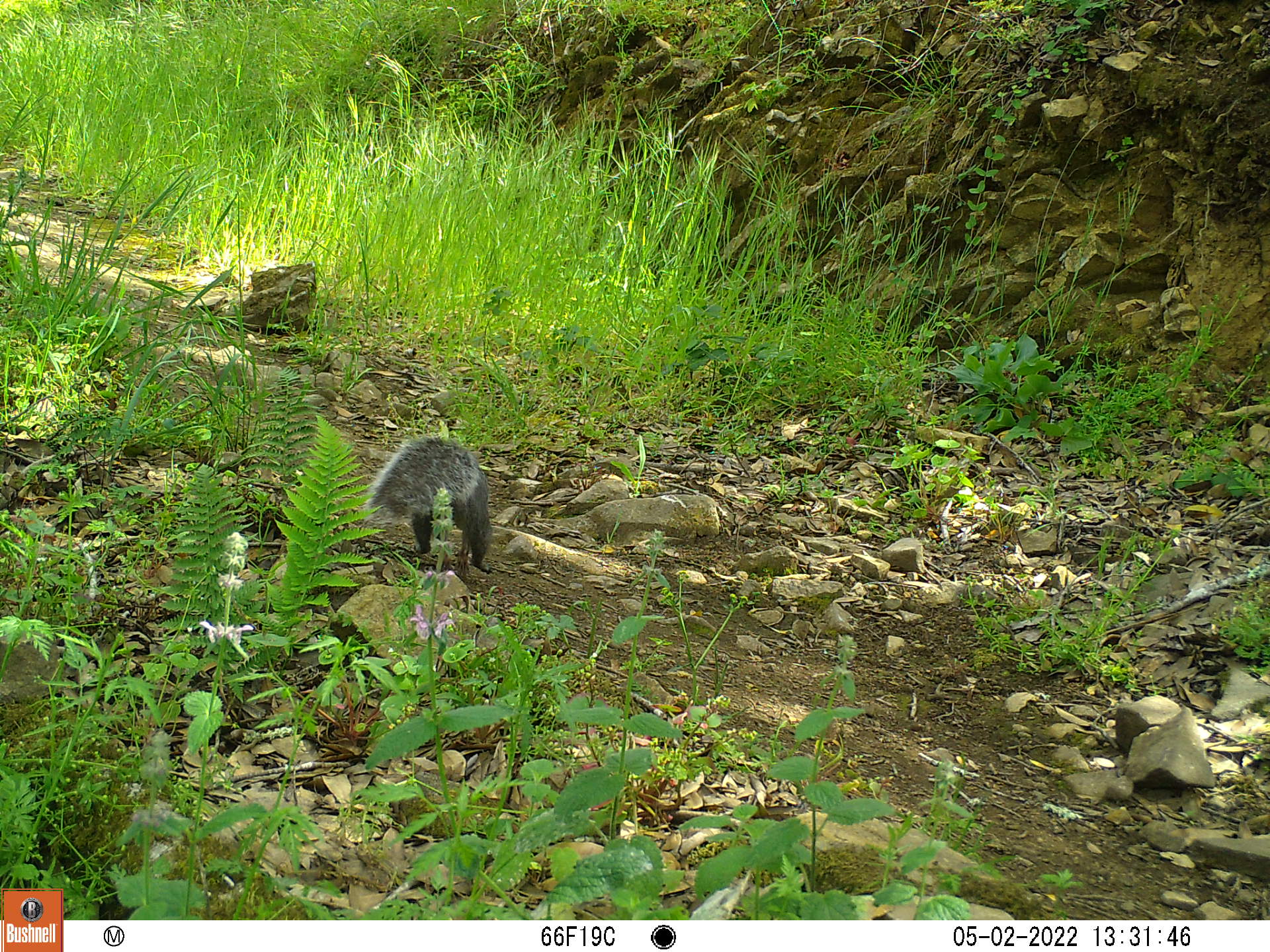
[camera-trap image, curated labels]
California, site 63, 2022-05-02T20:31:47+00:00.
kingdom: Animalia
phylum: Chordata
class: Mammalia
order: Rodentia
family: Sciuridae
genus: Sciurus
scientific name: Sciurus griseus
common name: western gray squirrel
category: western grey squirrel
Western grey squirrel (western gray squirrel) (Sciurus griseus).